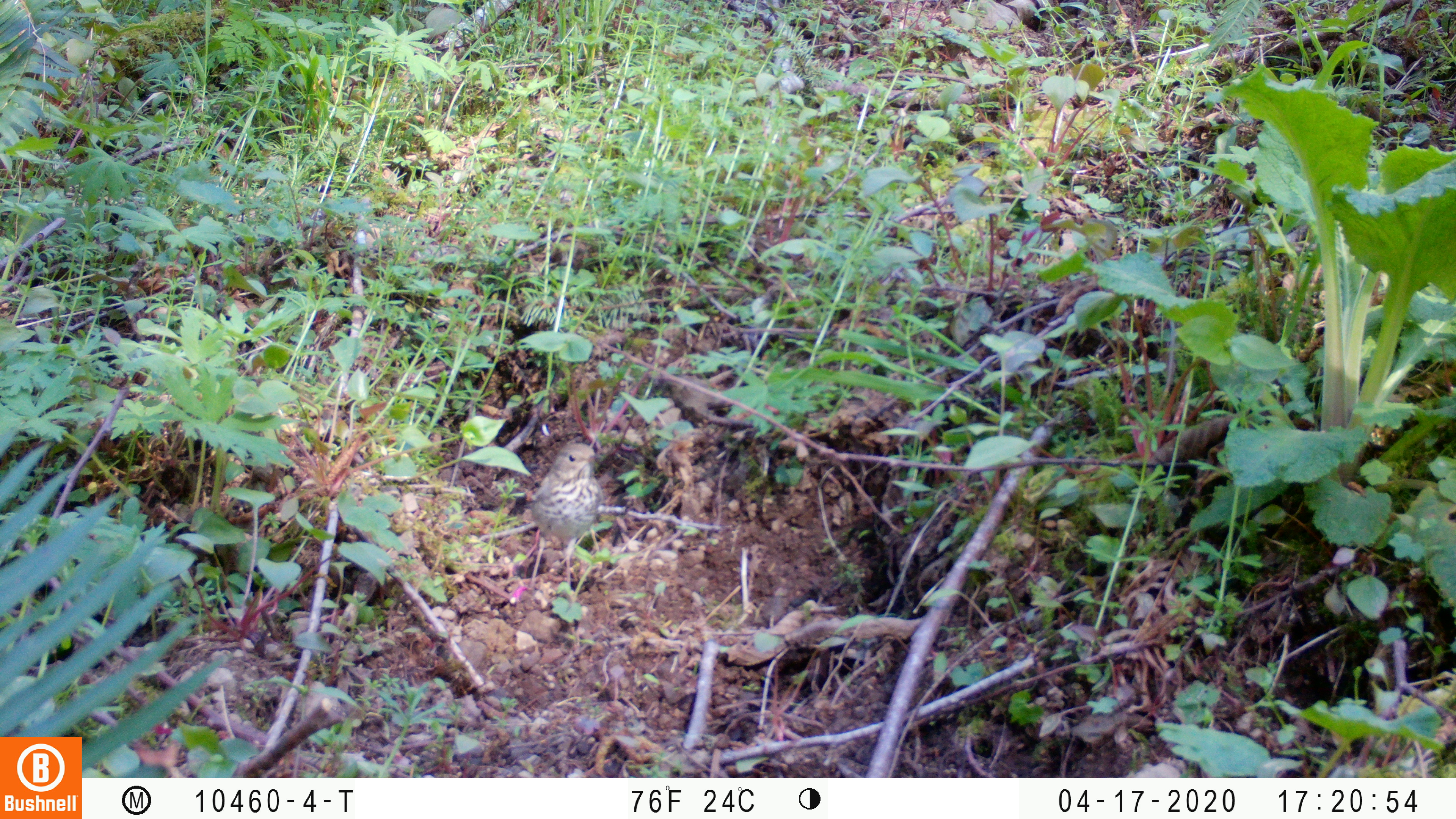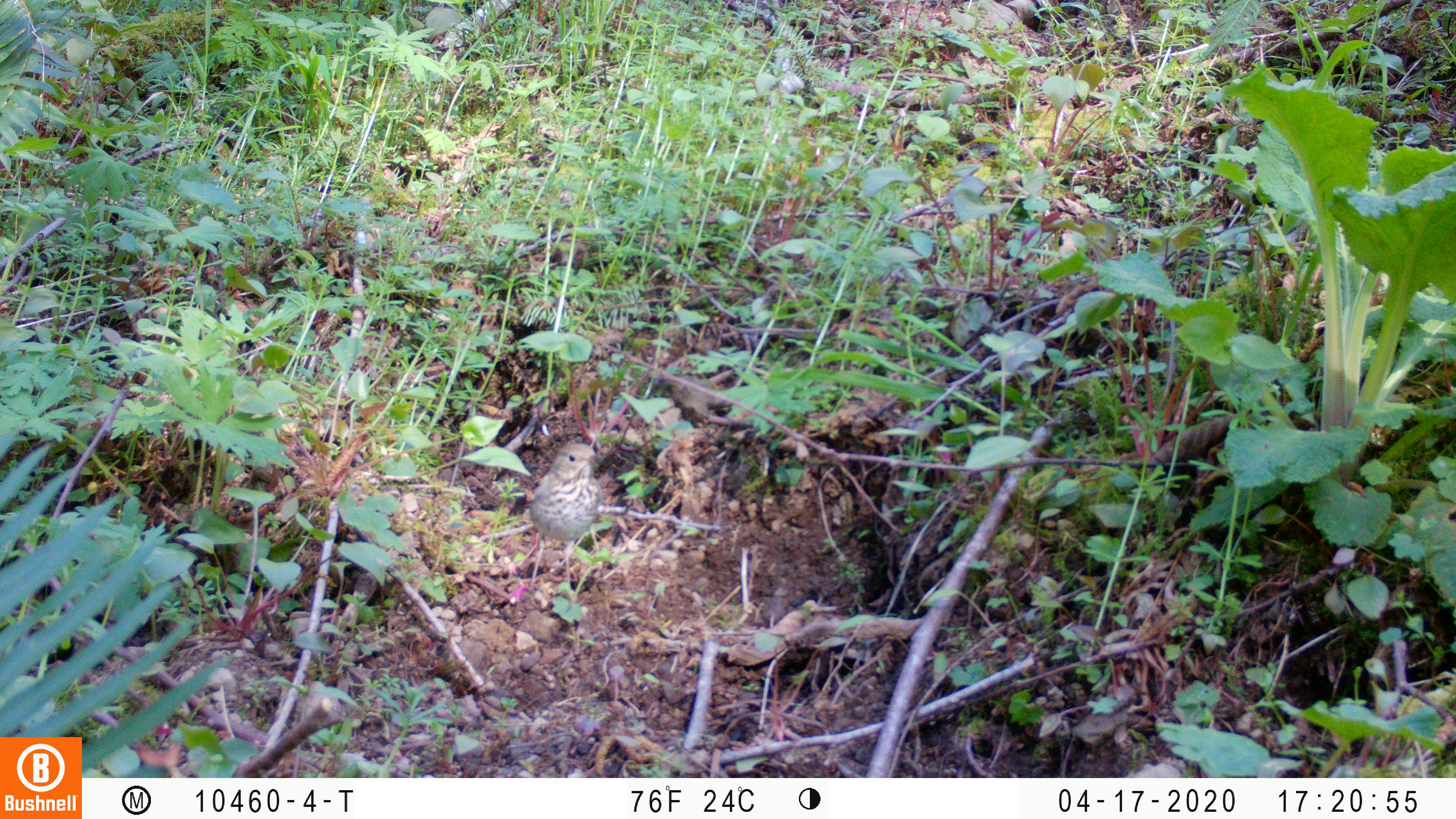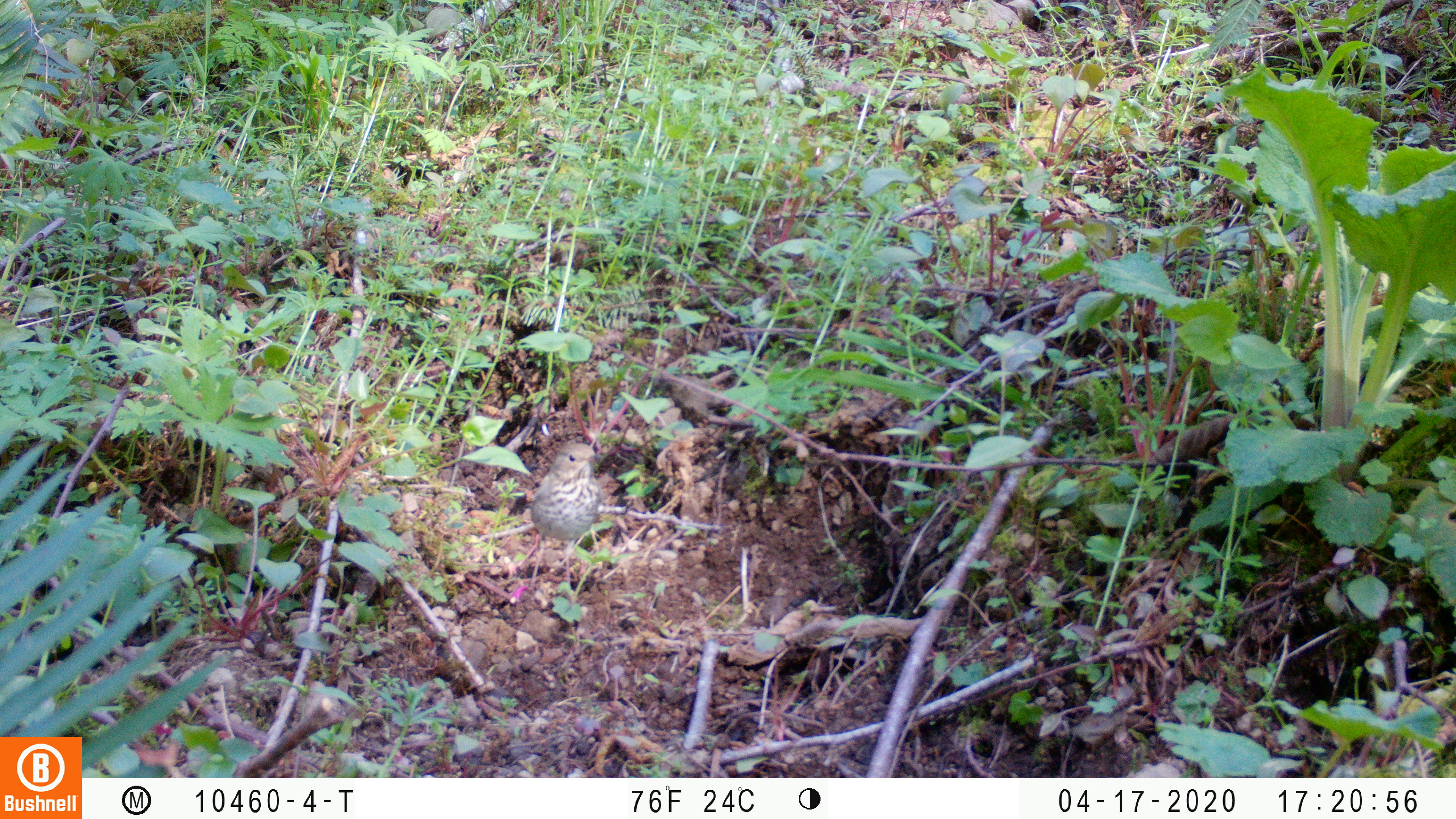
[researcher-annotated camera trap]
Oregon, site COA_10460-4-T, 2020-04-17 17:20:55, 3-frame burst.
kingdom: Animalia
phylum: Chordata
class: Aves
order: Passeriformes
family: Turdidae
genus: Catharus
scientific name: Catharus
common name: brown thrushes and nightingale-thrushes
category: catharus species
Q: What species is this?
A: Catharus species (brown thrushes and nightingale-thrushes) (Catharus).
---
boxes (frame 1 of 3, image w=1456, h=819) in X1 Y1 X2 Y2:
catharus species: 518 438 606 591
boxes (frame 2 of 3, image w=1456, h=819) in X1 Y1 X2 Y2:
catharus species: 522 438 601 589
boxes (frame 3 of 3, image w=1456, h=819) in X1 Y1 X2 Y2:
catharus species: 520 438 605 591